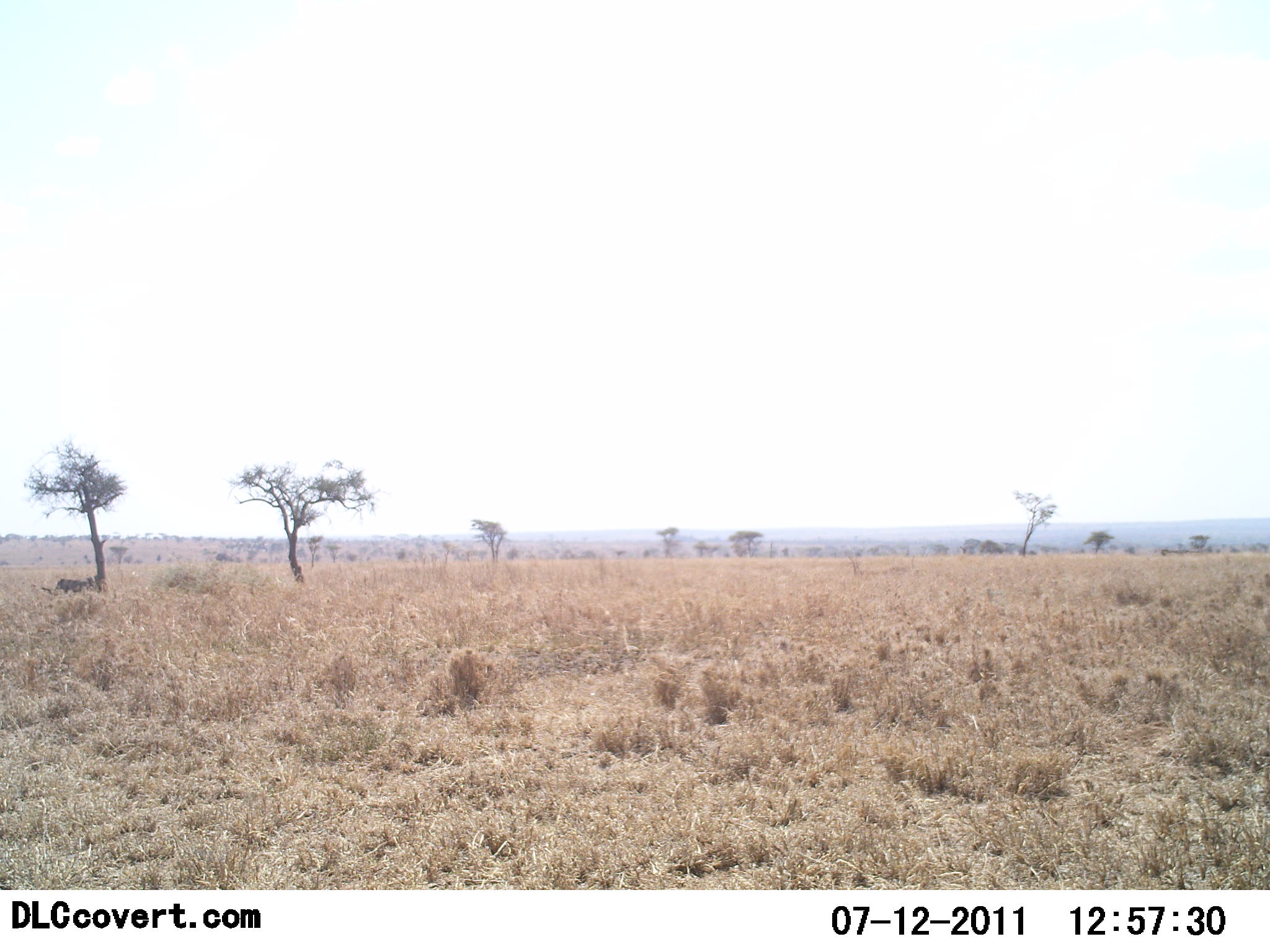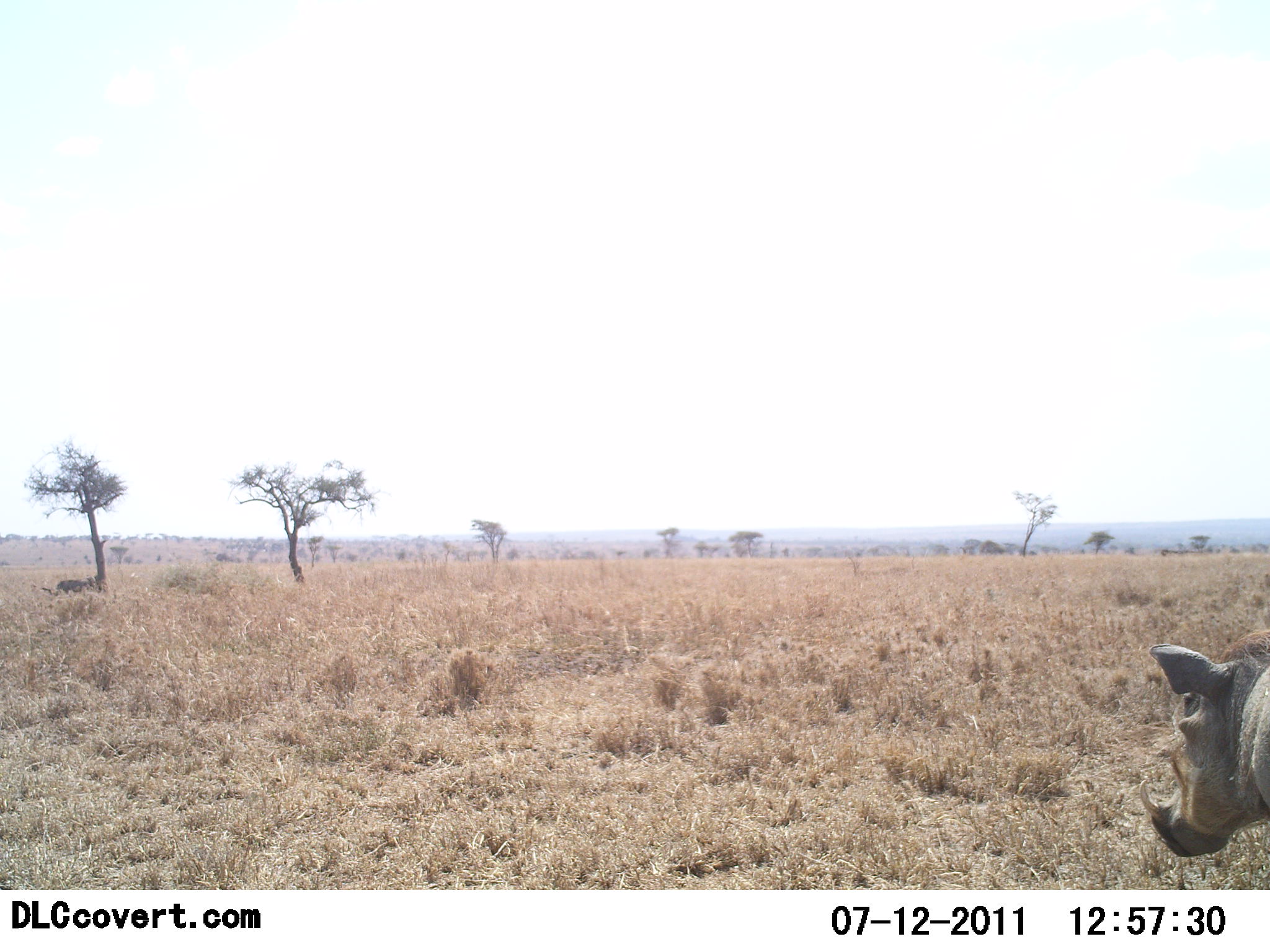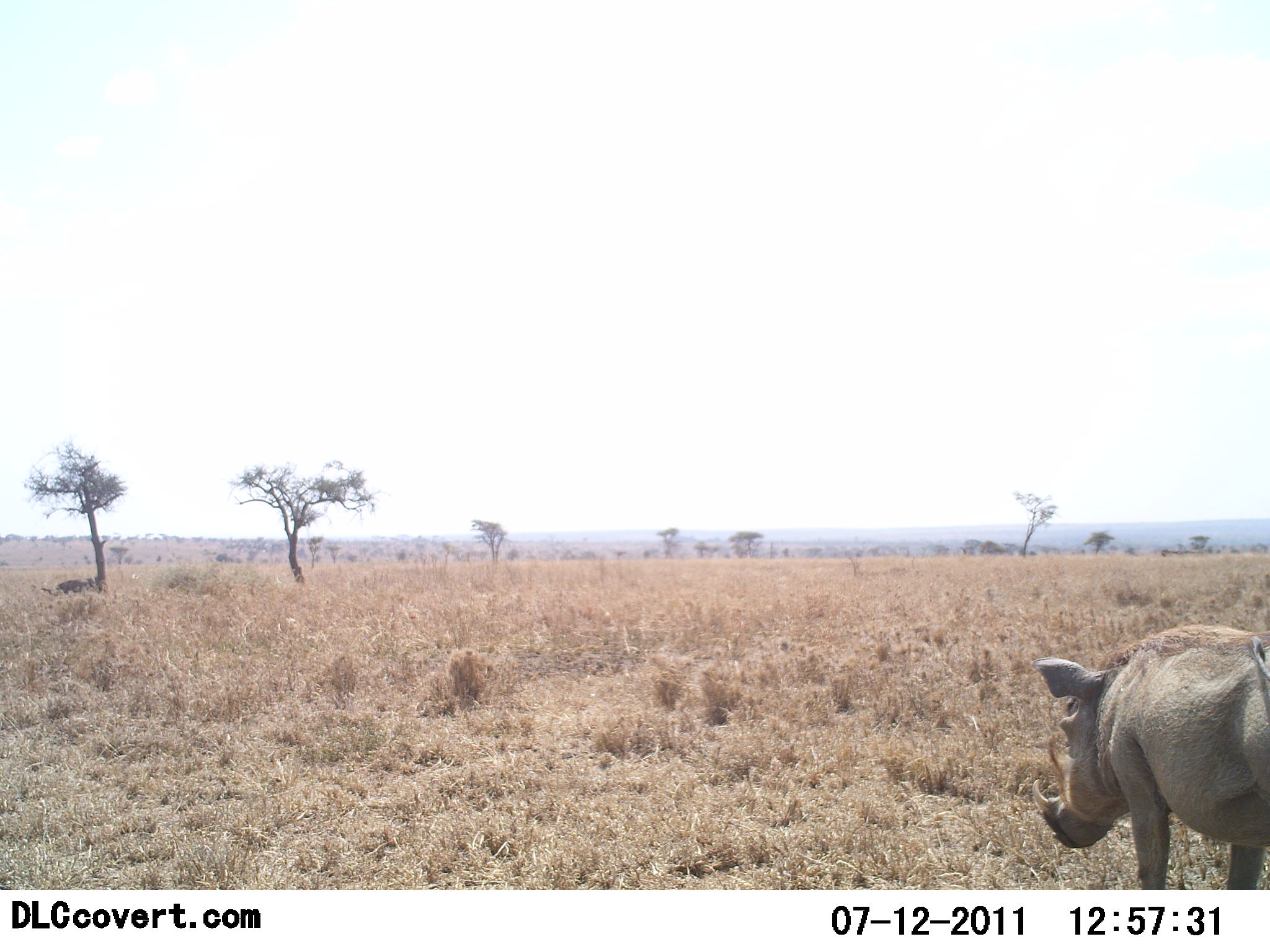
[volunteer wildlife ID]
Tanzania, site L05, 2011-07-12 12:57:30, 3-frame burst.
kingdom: Animalia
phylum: Chordata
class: Mammalia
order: Artiodactyla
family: Suidae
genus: Phacochoerus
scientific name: Phacochoerus africanus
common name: warthog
Warthog (Phacochoerus africanus), count 1. Behavior (volunteer vote fractions): standing 0%, resting 0%, moving 100%, interacting 0%. Young present (vote fraction): 0%. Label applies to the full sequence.